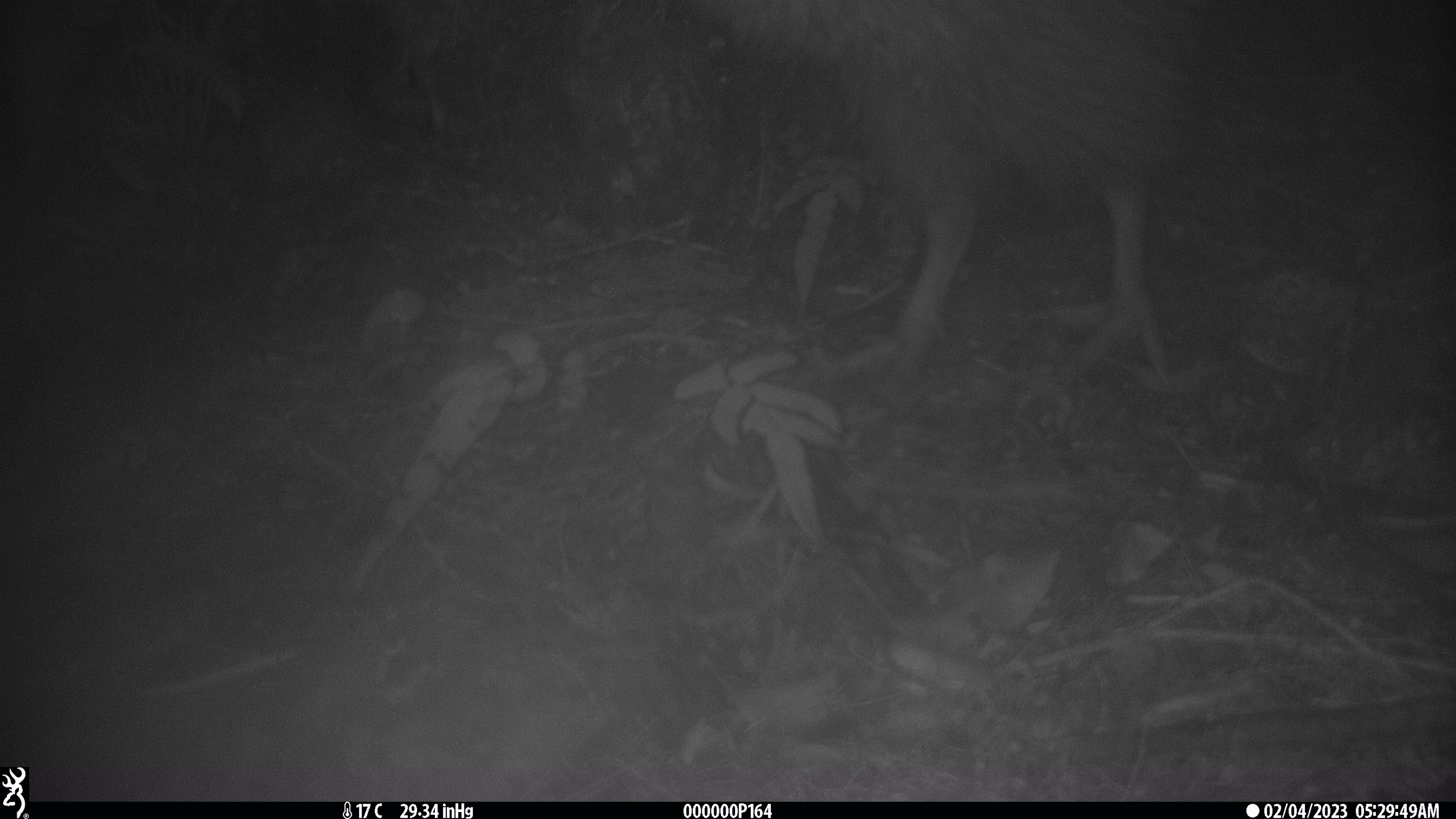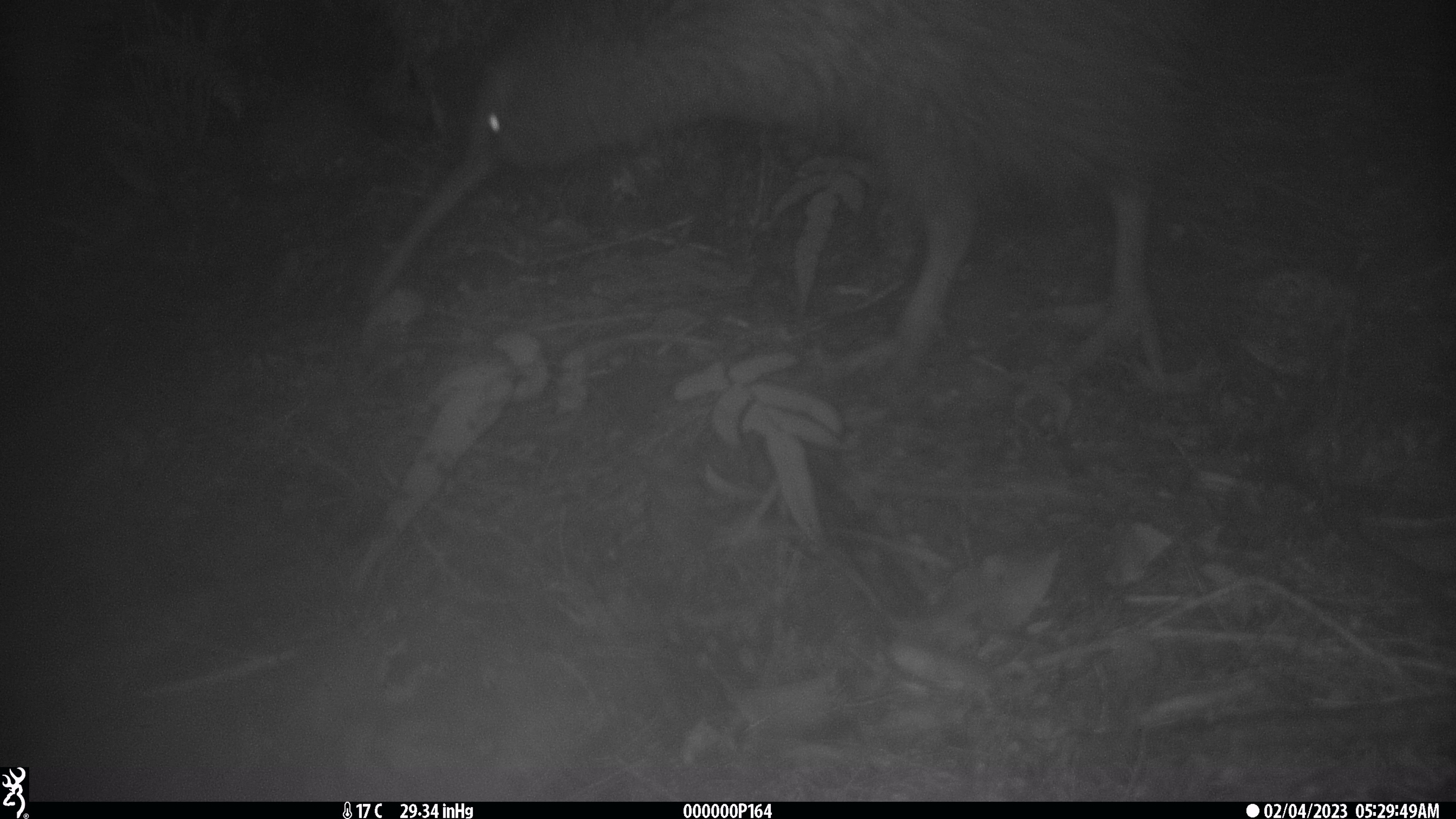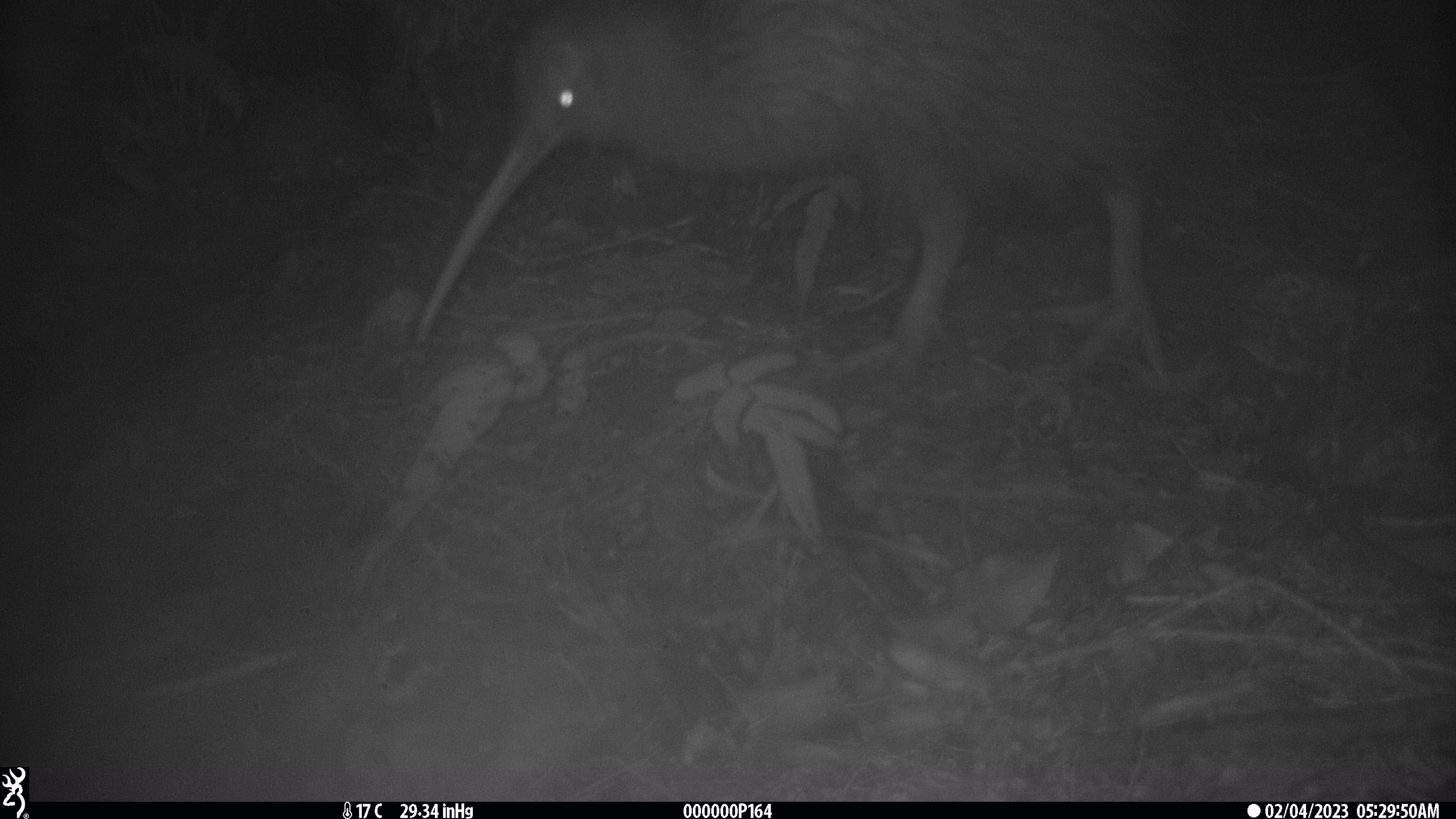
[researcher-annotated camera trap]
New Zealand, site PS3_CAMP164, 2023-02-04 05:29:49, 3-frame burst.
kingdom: Animalia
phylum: Chordata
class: Aves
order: Apterygiformes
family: Apterygidae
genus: Apteryx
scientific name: Apteryx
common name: kiwi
Kiwi (Apteryx).